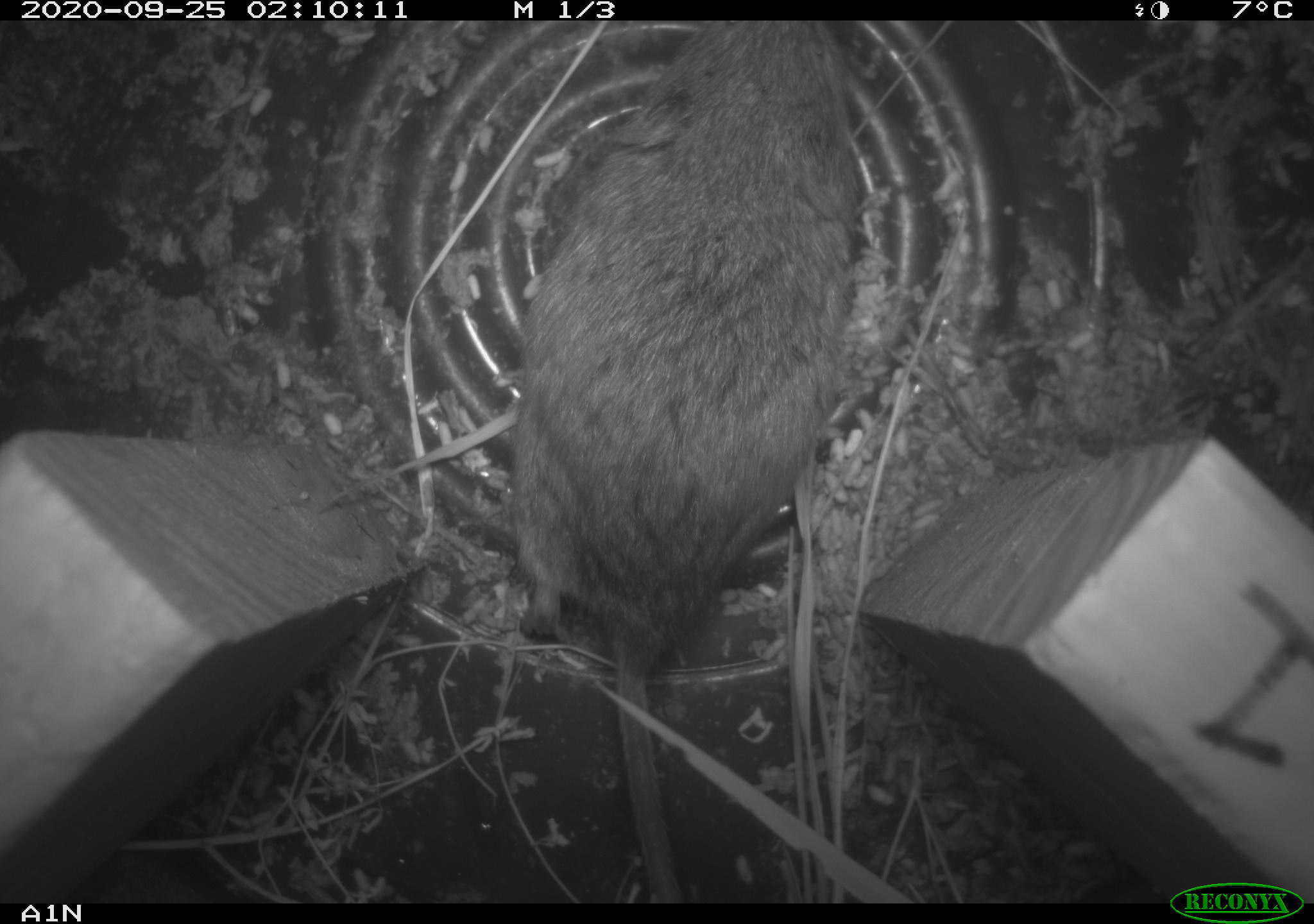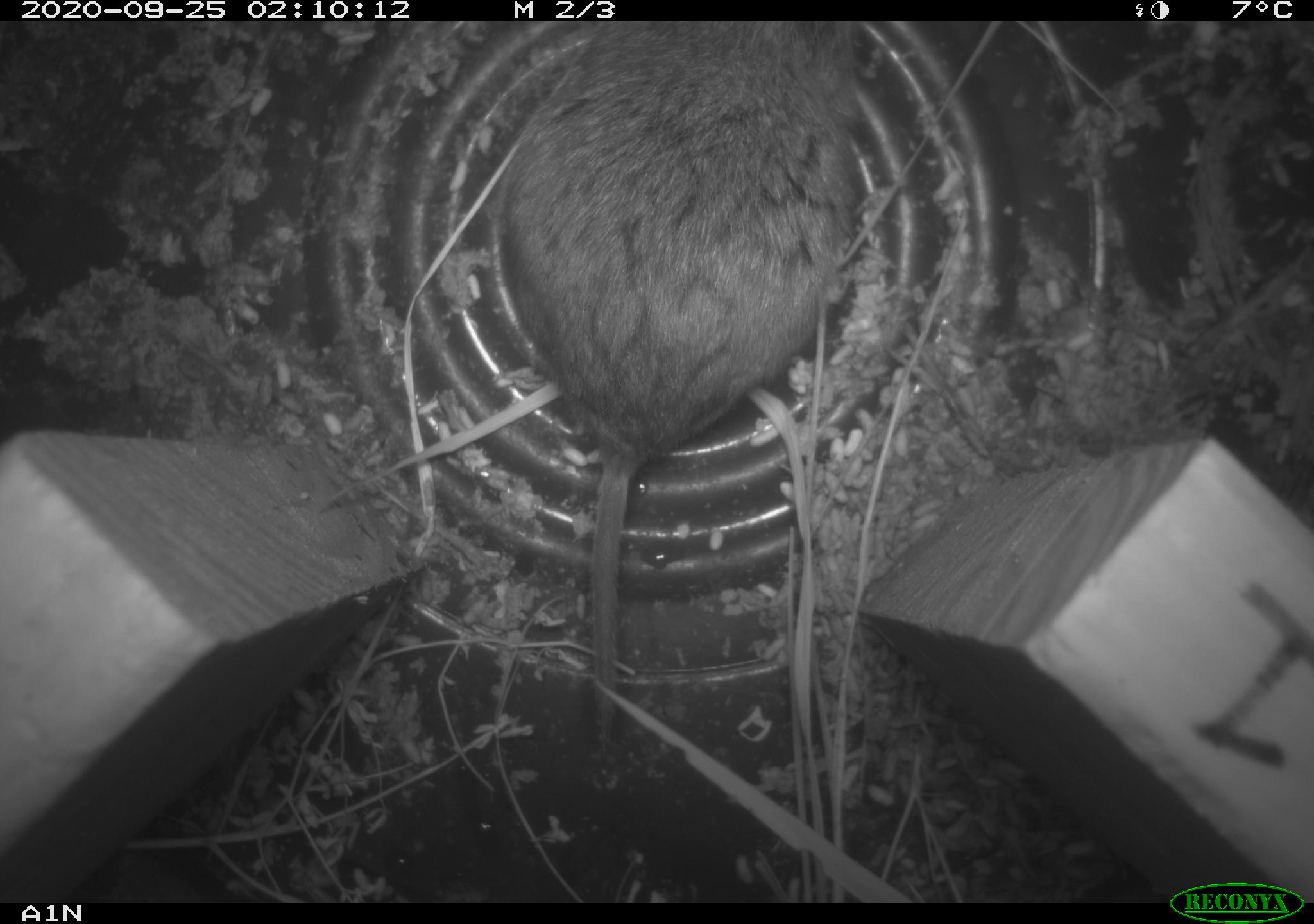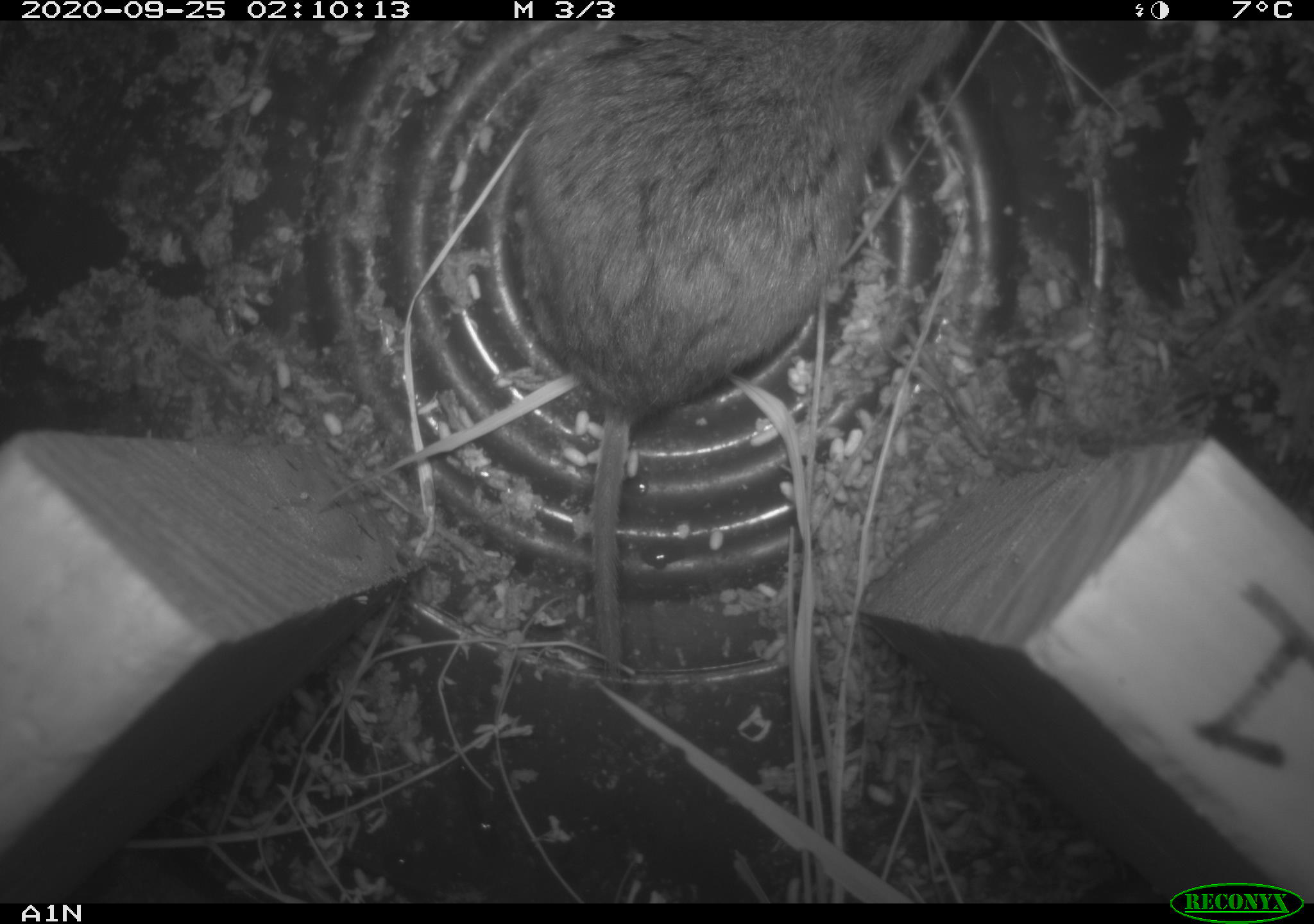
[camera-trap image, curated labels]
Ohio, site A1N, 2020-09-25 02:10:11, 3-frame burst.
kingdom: Animalia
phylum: Chordata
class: Mammalia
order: Rodentia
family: Cricetidae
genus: Microtus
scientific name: Microtus pennsylvanicus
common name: meadow vole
Meadow vole (Microtus pennsylvanicus).